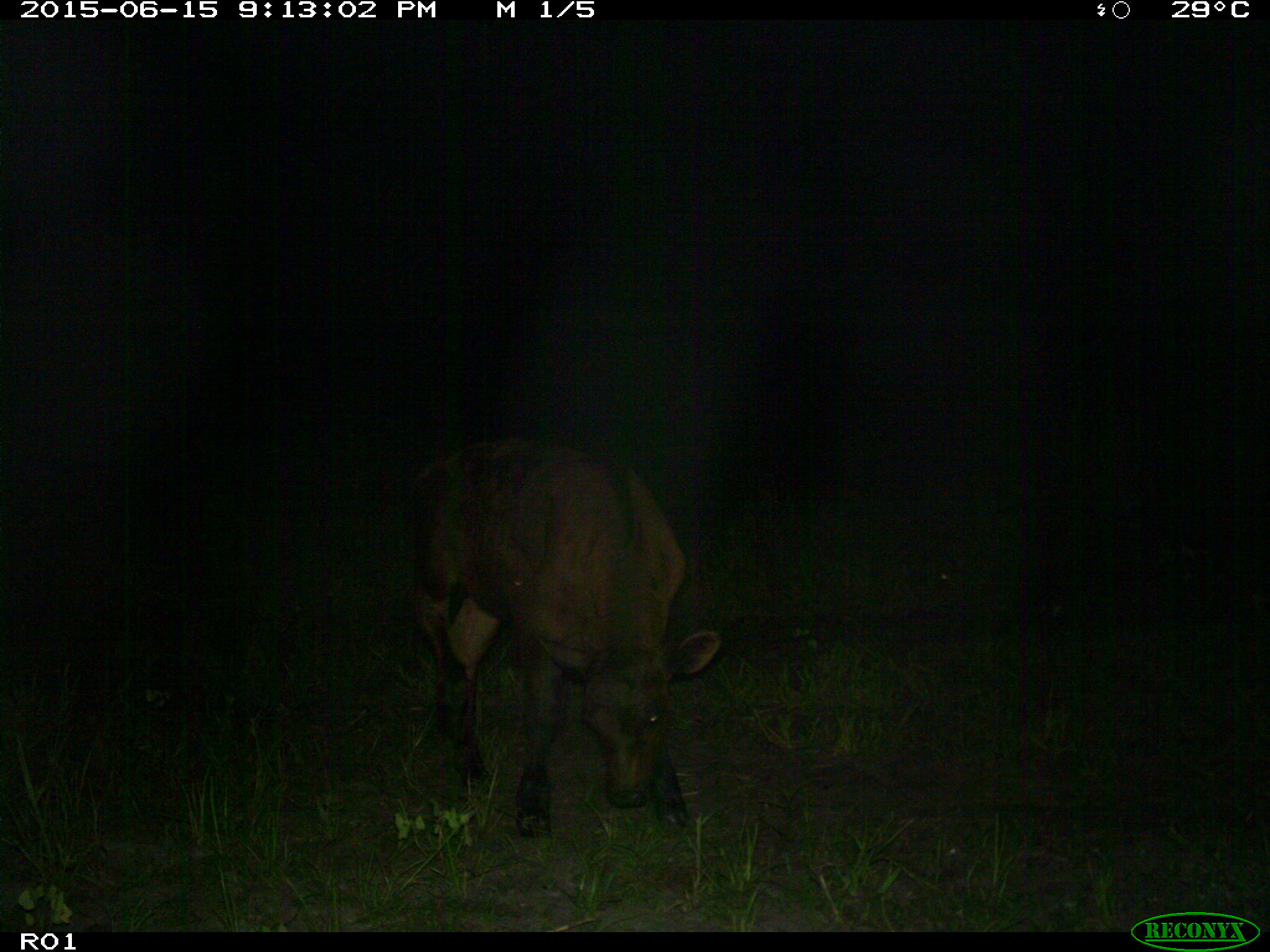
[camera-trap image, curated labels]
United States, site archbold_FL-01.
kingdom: Animalia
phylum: Chordata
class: Mammalia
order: Artiodactyla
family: Bovidae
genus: Bos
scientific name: Bos taurus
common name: domestic cow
Bos taurus (domestic cow).